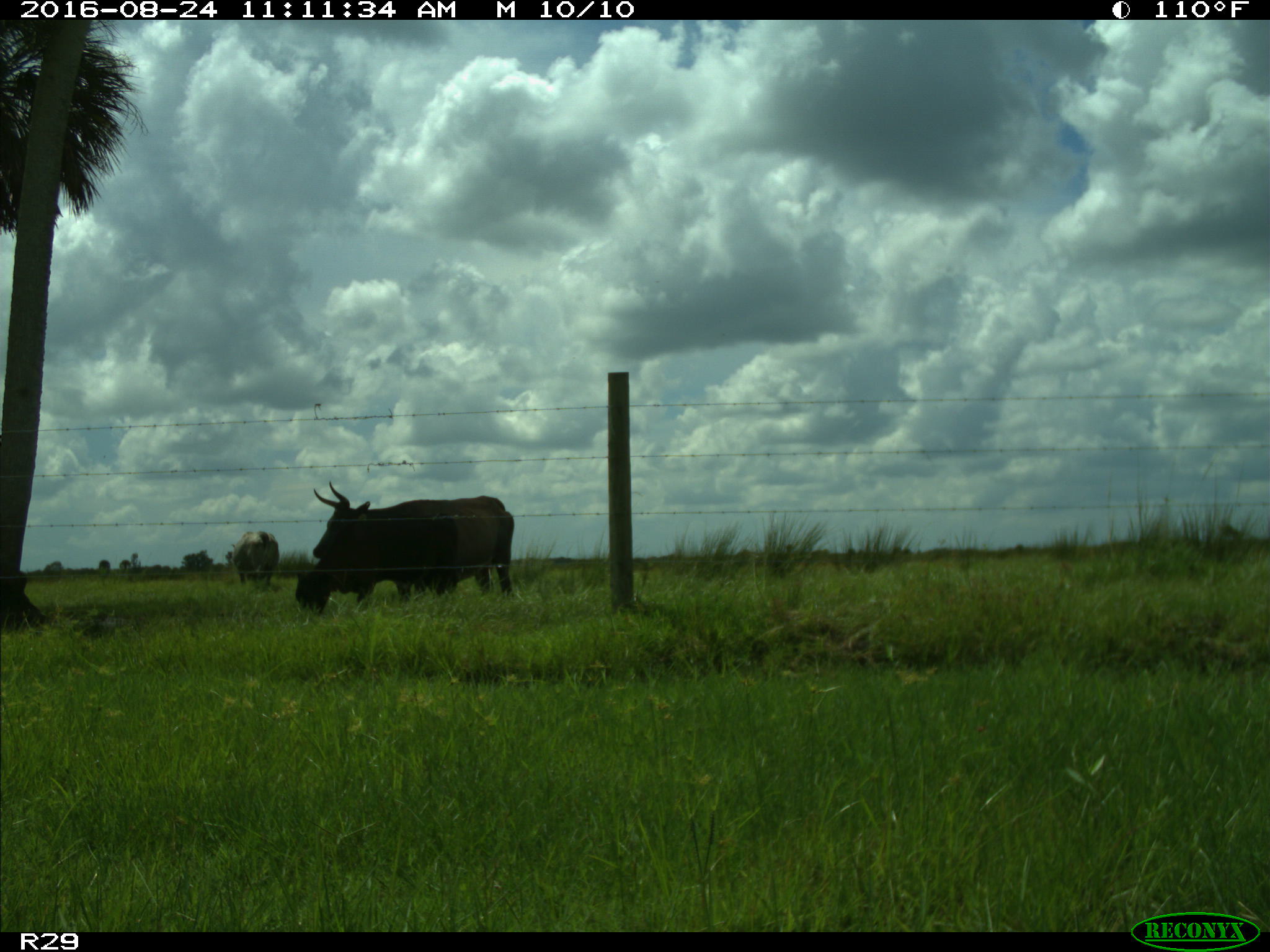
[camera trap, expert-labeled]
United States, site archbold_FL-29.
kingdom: Animalia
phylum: Chordata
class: Mammalia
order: Artiodactyla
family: Bovidae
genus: Bos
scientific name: Bos taurus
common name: domestic cow